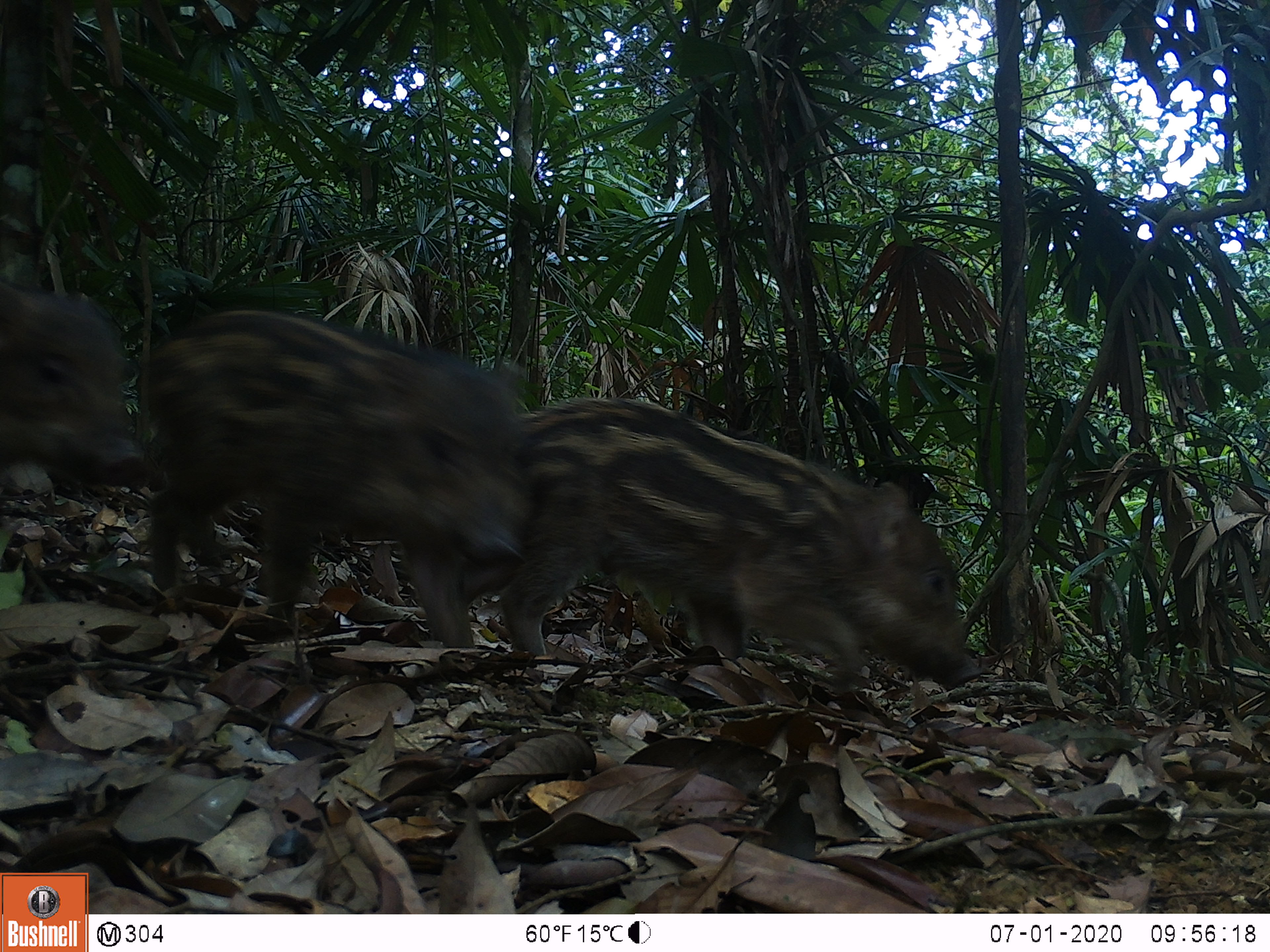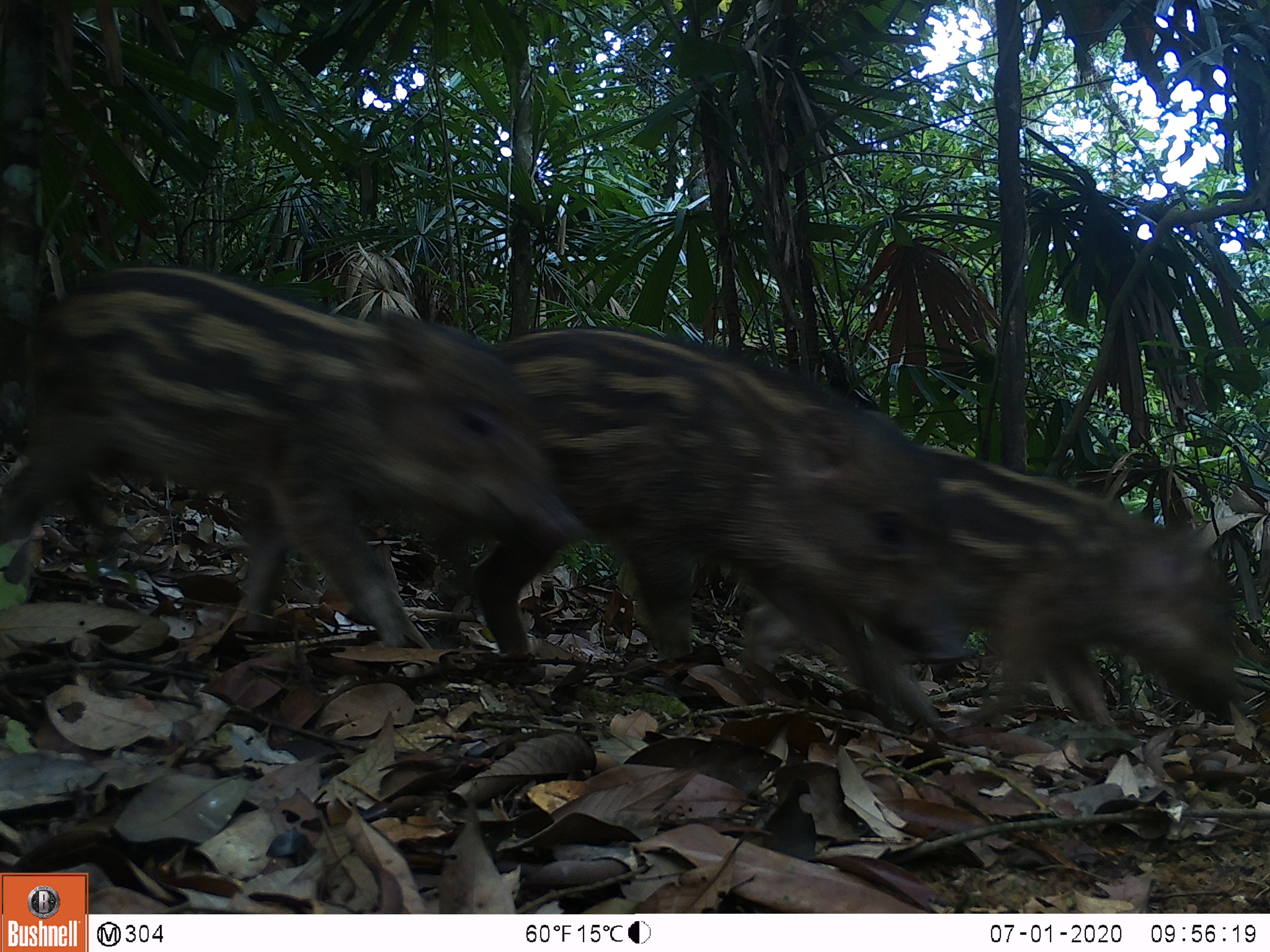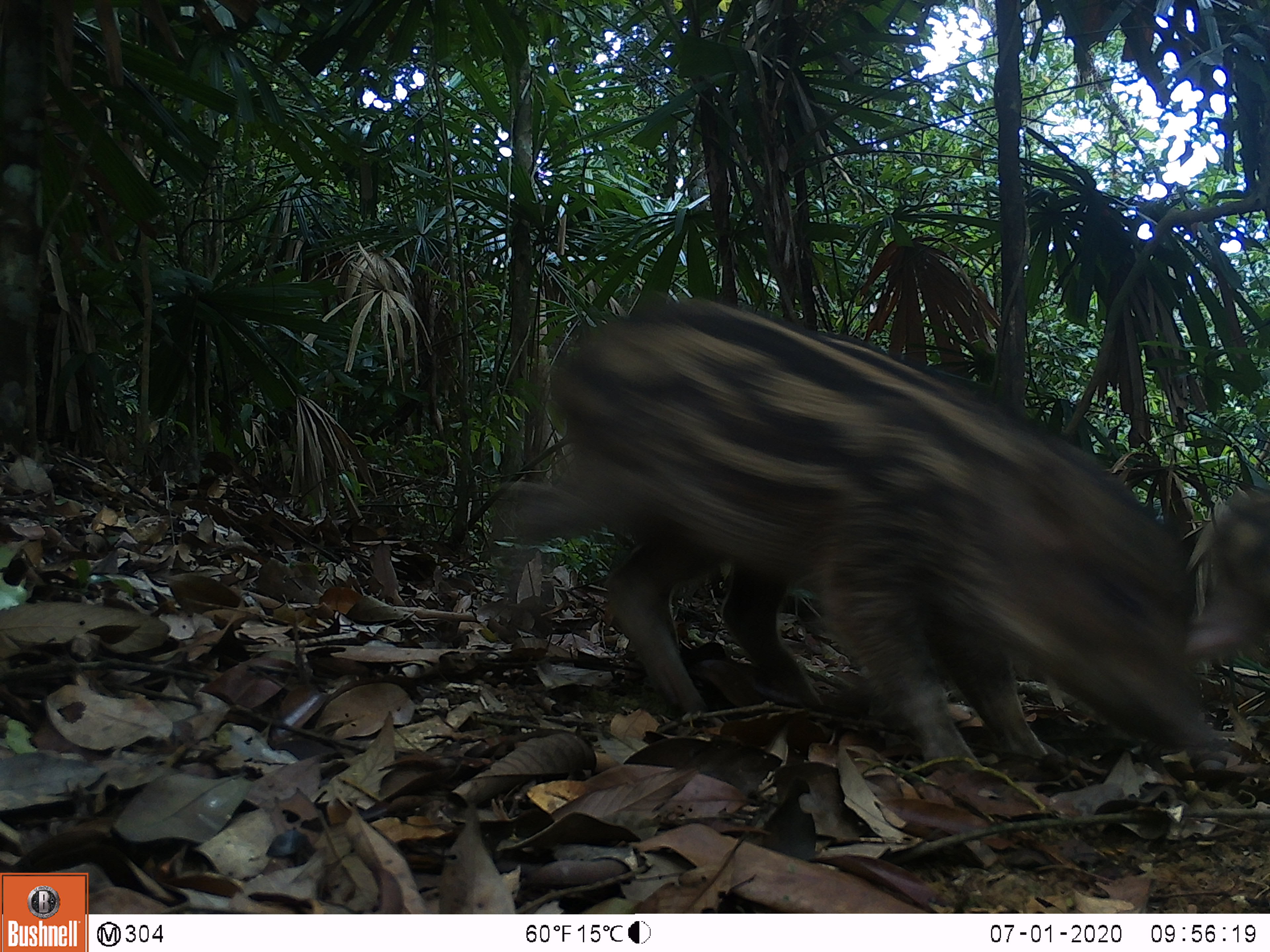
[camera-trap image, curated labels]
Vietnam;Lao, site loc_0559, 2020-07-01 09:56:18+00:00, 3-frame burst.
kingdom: Animalia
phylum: Chordata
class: Mammalia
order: Artiodactyla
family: Suidae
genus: Sus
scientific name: Sus scrofa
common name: eurasian wild pig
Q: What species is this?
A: Eurasian wild pig (Sus scrofa).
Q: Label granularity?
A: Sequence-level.